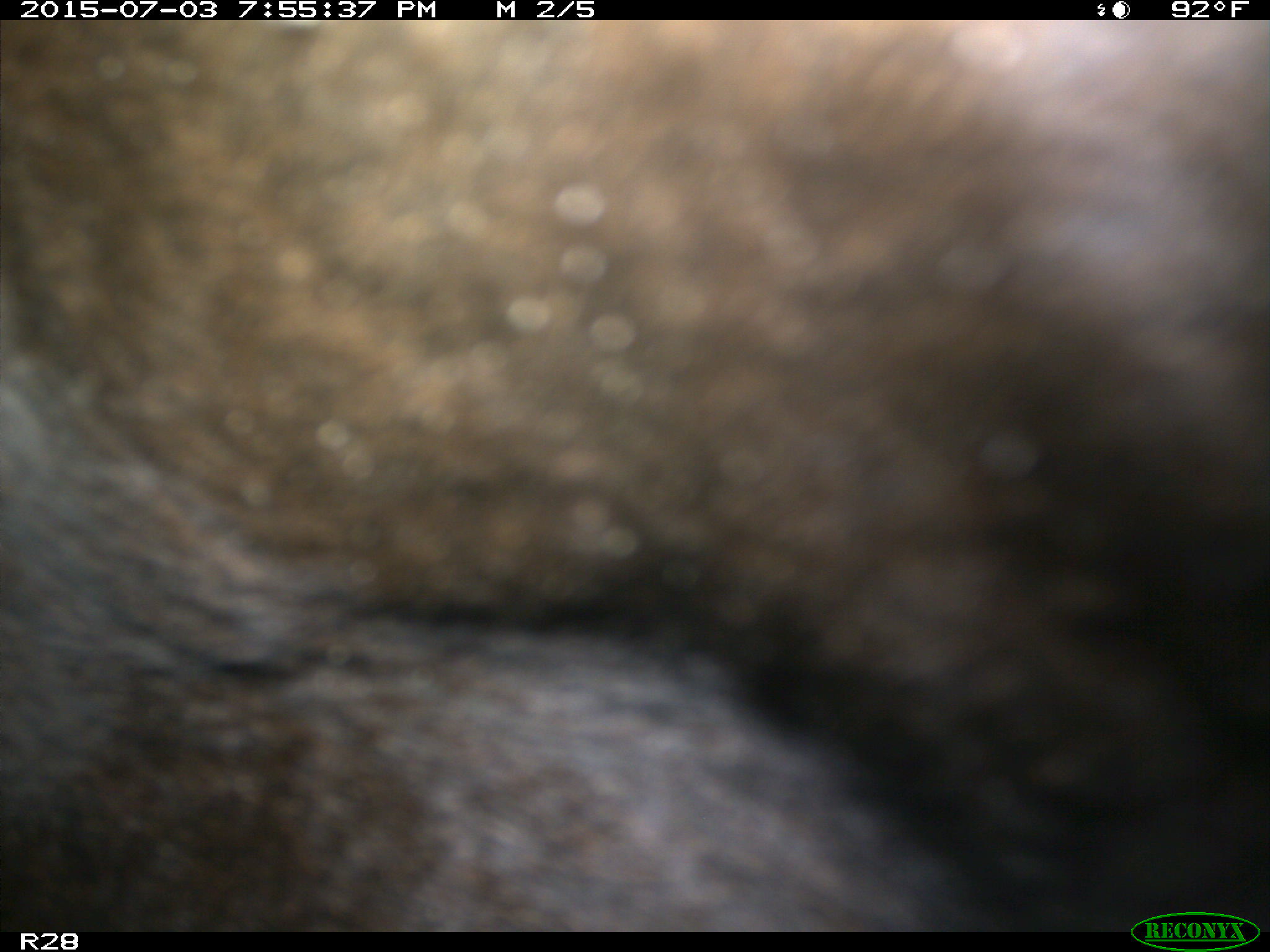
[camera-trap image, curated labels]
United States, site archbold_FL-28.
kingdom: Animalia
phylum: Chordata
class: Mammalia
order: Artiodactyla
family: Bovidae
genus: Bos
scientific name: Bos taurus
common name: domestic cow